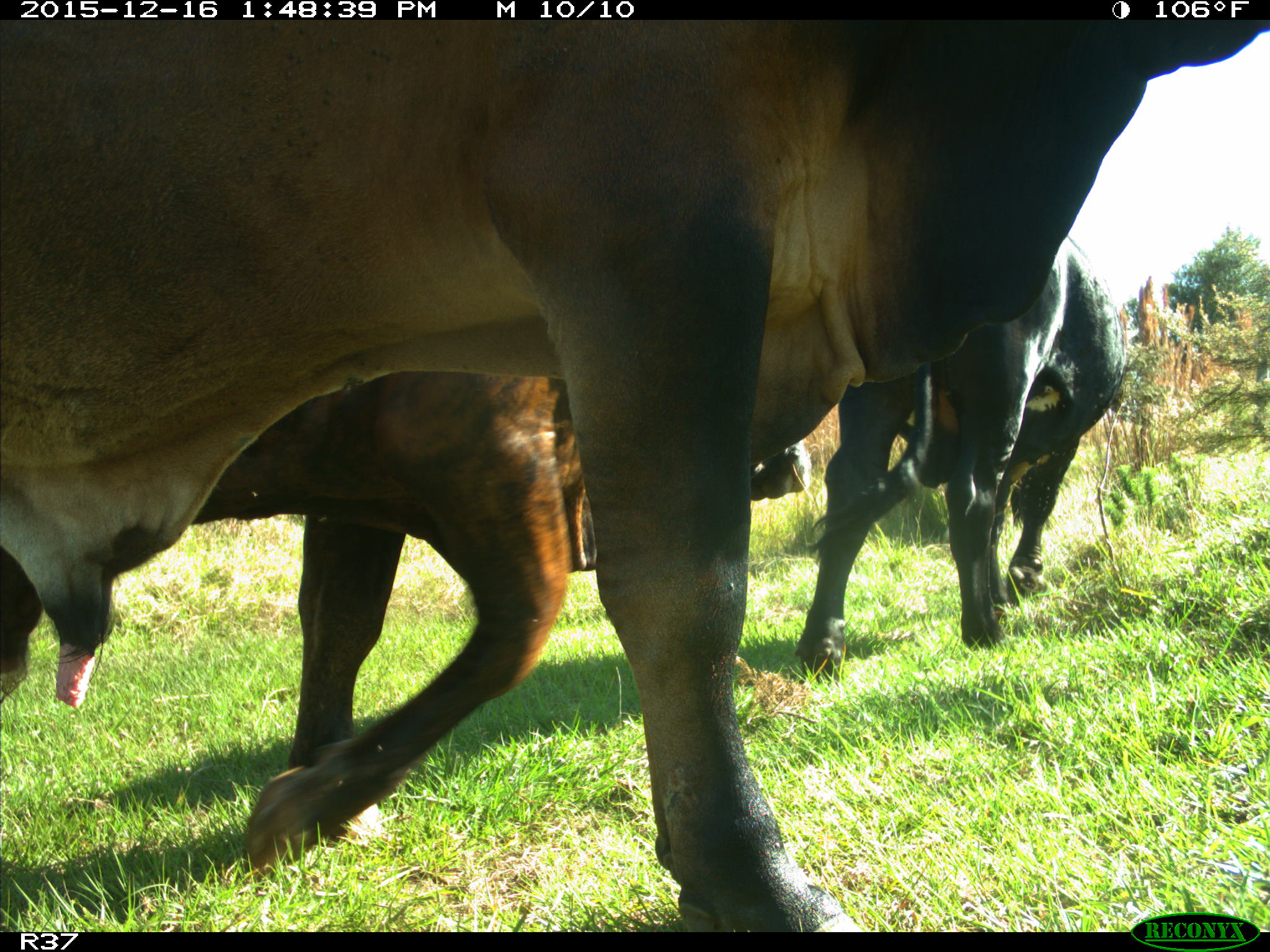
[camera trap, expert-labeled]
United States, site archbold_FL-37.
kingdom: Animalia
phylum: Chordata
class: Mammalia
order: Artiodactyla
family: Bovidae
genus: Bos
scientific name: Bos taurus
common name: domestic cow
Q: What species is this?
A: Bos taurus (domestic cow).